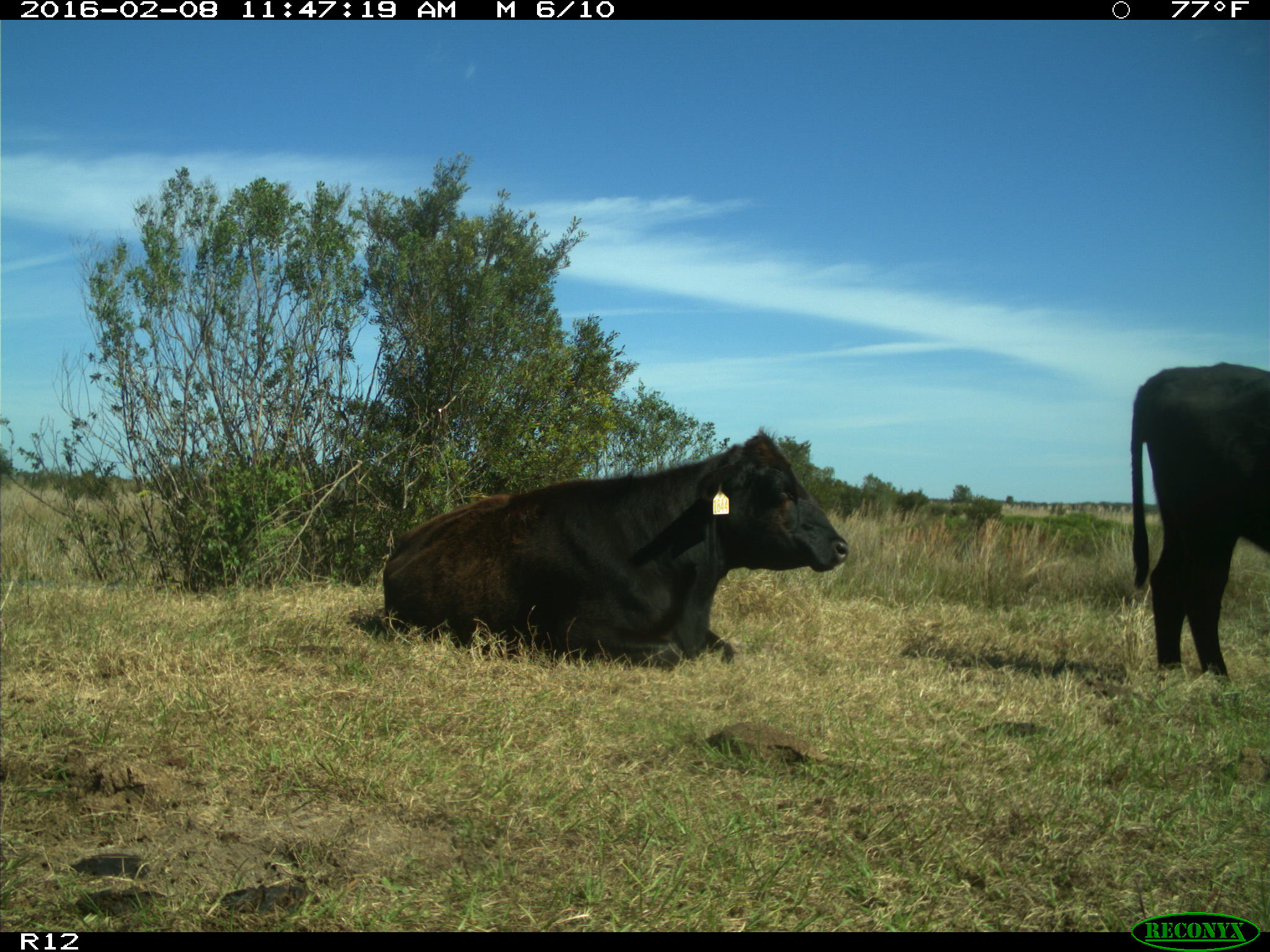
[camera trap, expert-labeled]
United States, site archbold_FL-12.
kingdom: Animalia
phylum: Chordata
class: Mammalia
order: Artiodactyla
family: Bovidae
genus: Bos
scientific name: Bos taurus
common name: domestic cow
Bos taurus (domestic cow).